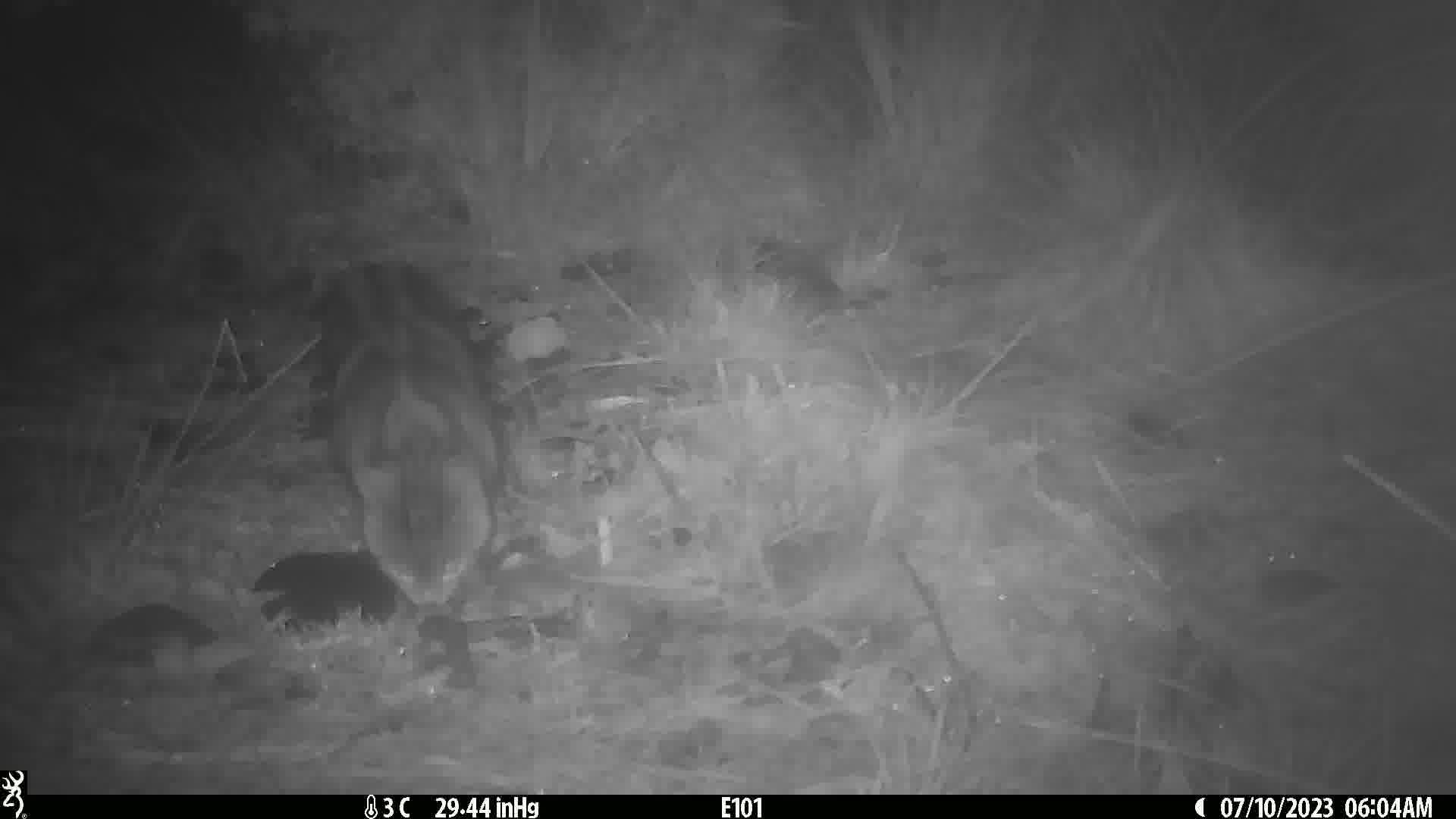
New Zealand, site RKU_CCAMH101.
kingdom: Animalia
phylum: Chordata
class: Mammalia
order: Carnivora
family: Felidae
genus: Felis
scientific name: Felis catus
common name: domestic cat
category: cat